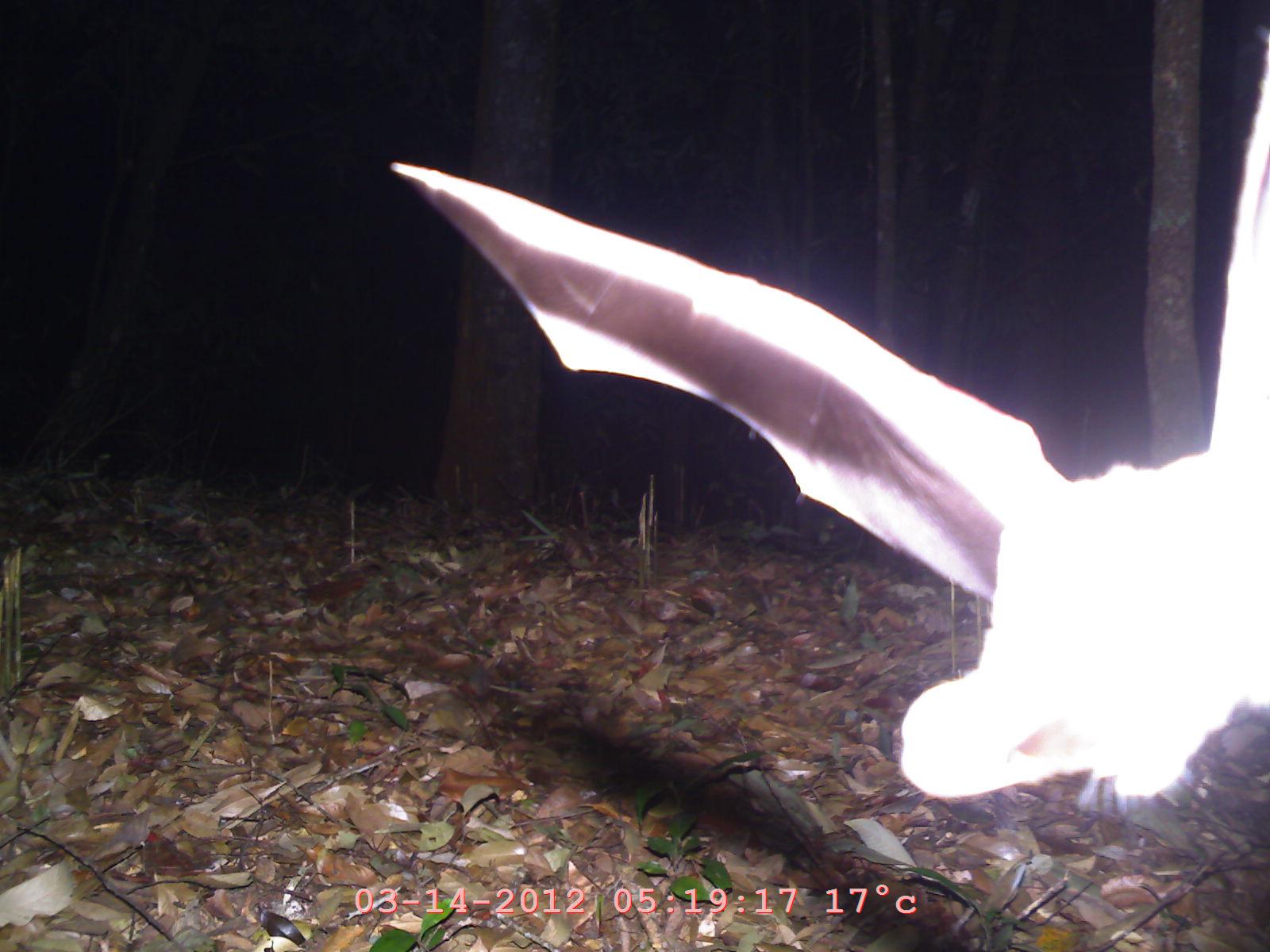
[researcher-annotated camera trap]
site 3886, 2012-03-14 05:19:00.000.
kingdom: Animalia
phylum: Chordata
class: Mammalia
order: Chiroptera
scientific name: Chiroptera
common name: bats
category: unknown bat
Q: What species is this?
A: Unknown bat (bats) (Chiroptera).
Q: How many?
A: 1.